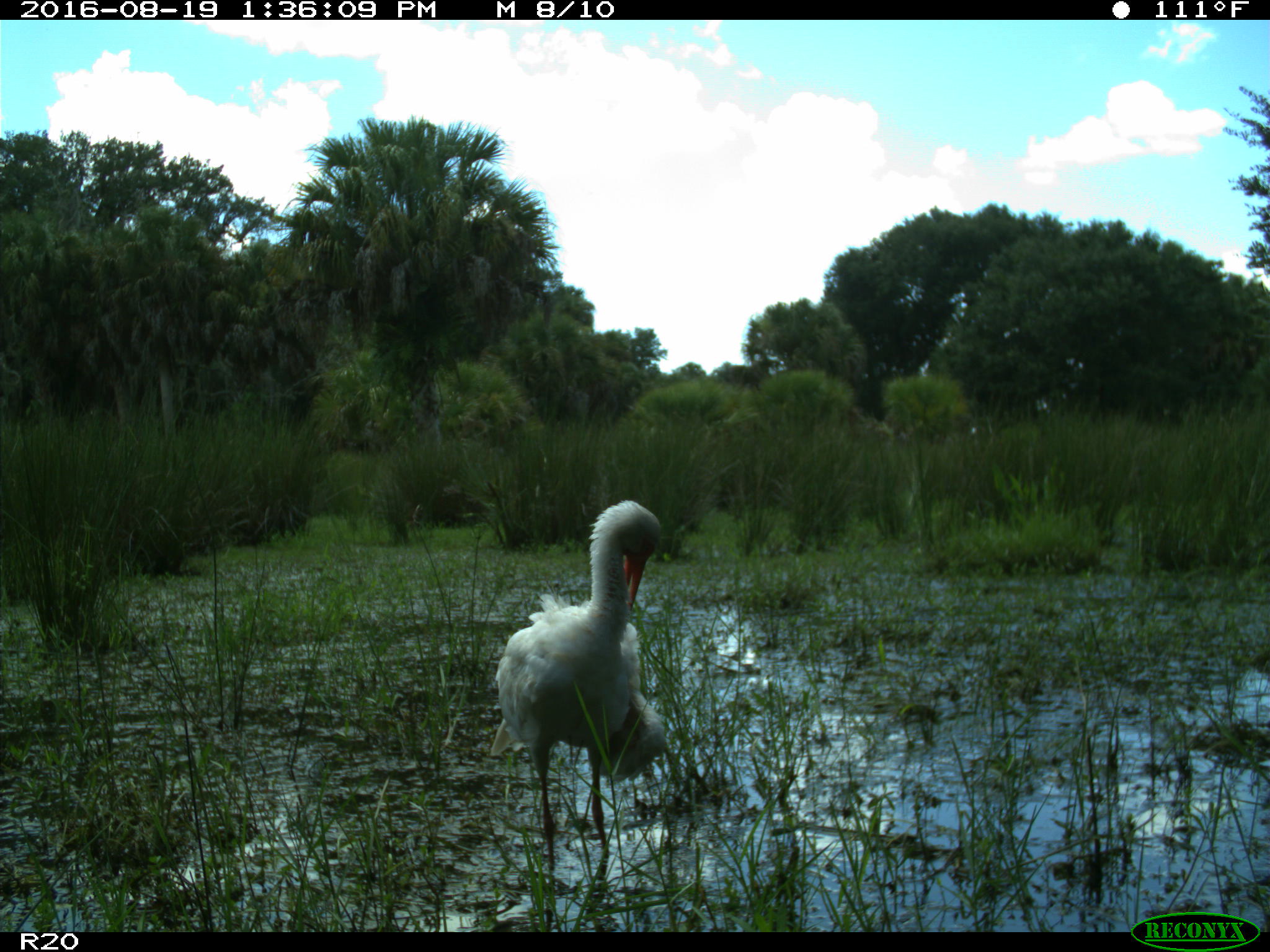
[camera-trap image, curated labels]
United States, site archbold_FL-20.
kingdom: Animalia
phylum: Chordata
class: Aves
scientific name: Aves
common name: birds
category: unidentified bird